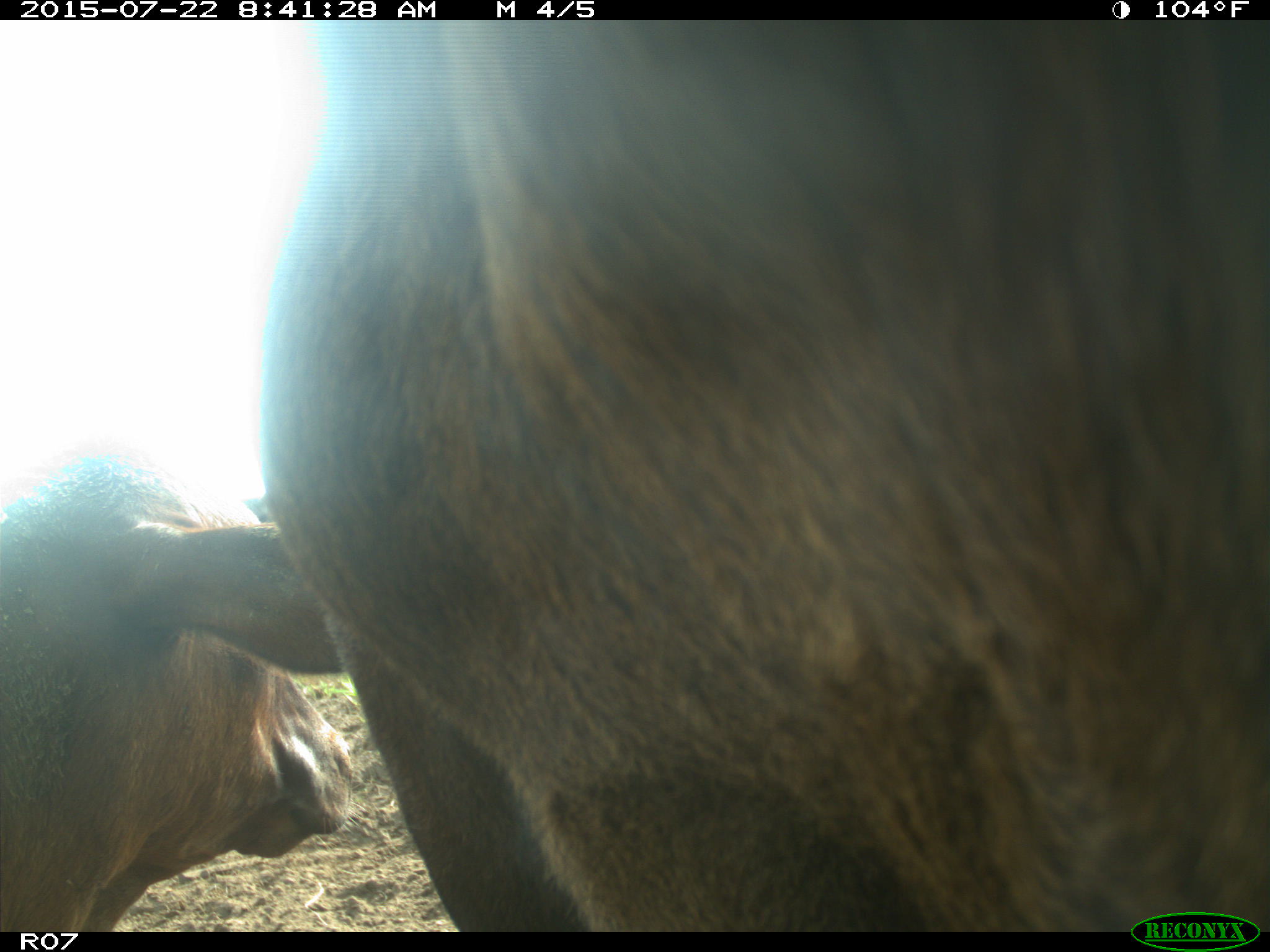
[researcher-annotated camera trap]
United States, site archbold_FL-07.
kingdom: Animalia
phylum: Chordata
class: Mammalia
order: Artiodactyla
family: Bovidae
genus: Bos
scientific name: Bos taurus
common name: domestic cow